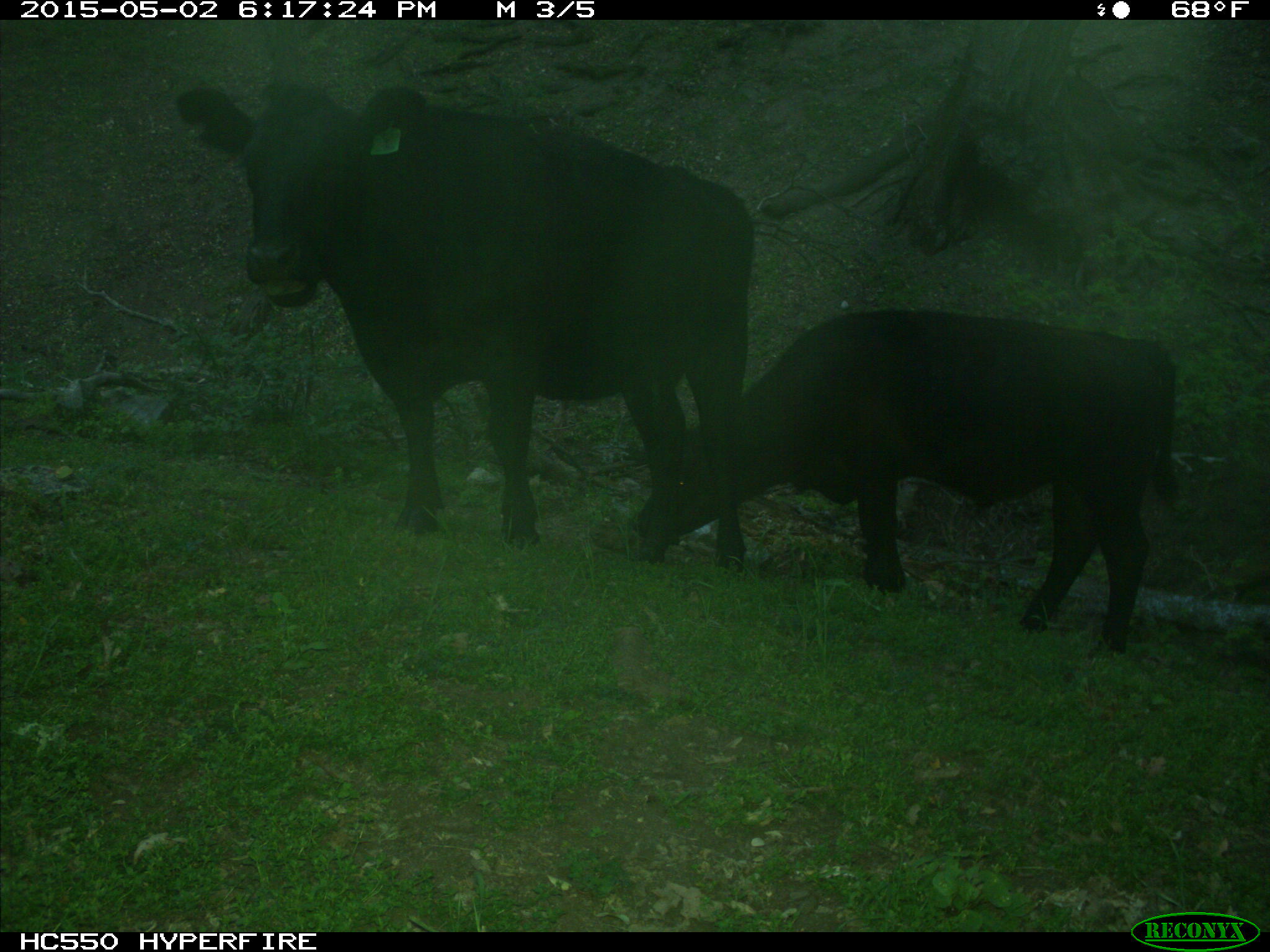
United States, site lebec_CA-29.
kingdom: Animalia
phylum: Chordata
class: Mammalia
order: Artiodactyla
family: Bovidae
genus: Bos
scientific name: Bos taurus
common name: domestic cow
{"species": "Bos taurus (domestic cow)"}